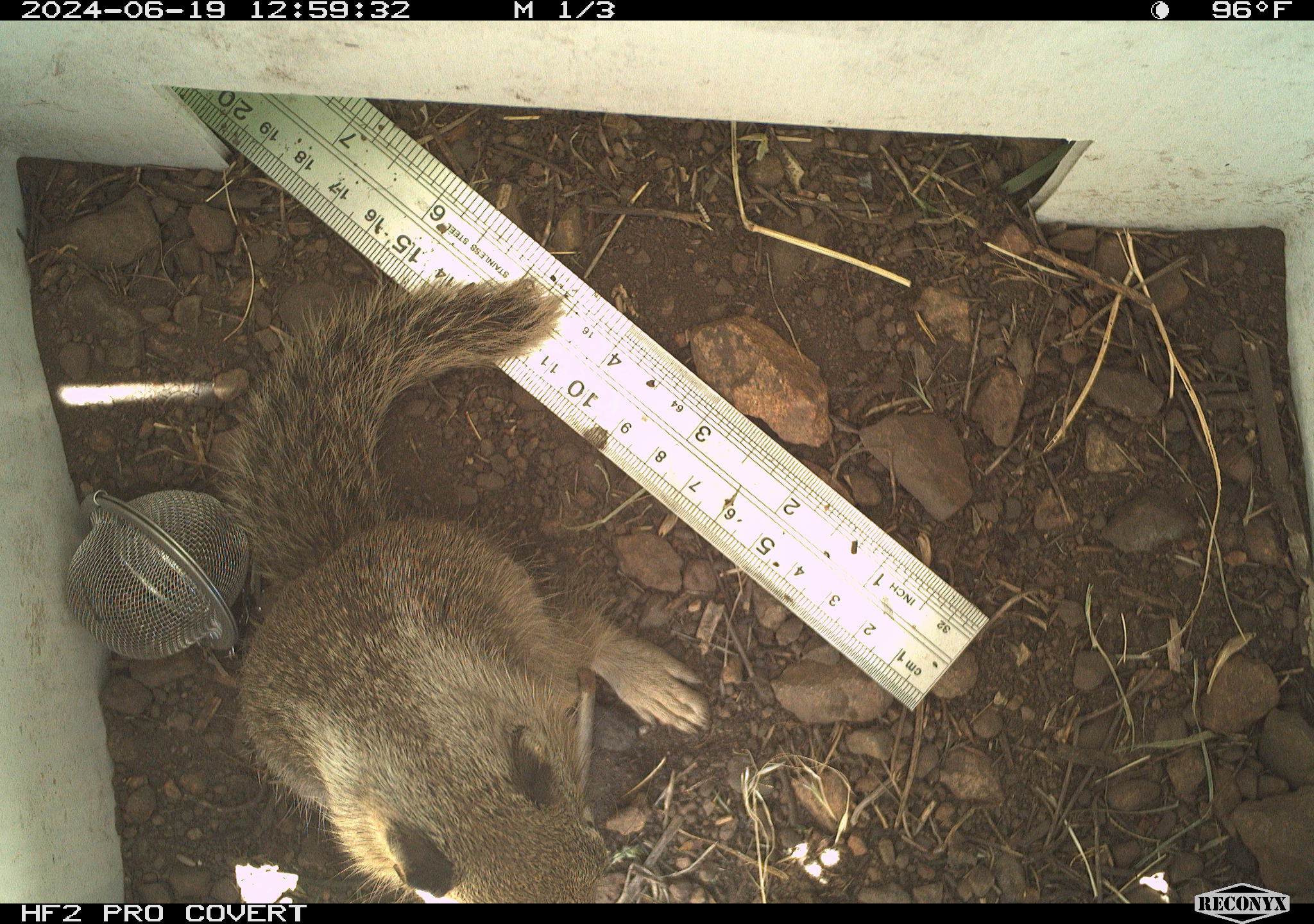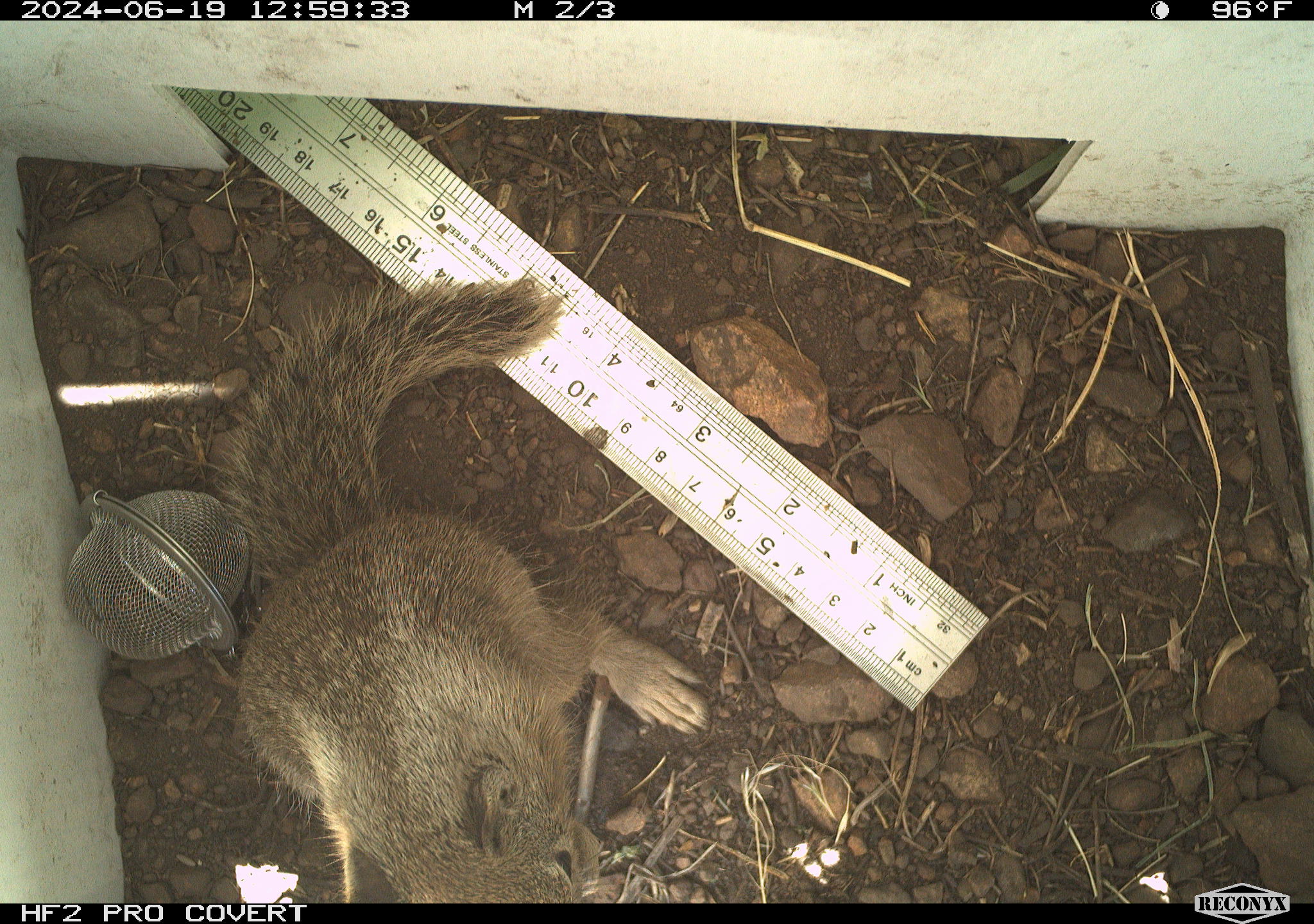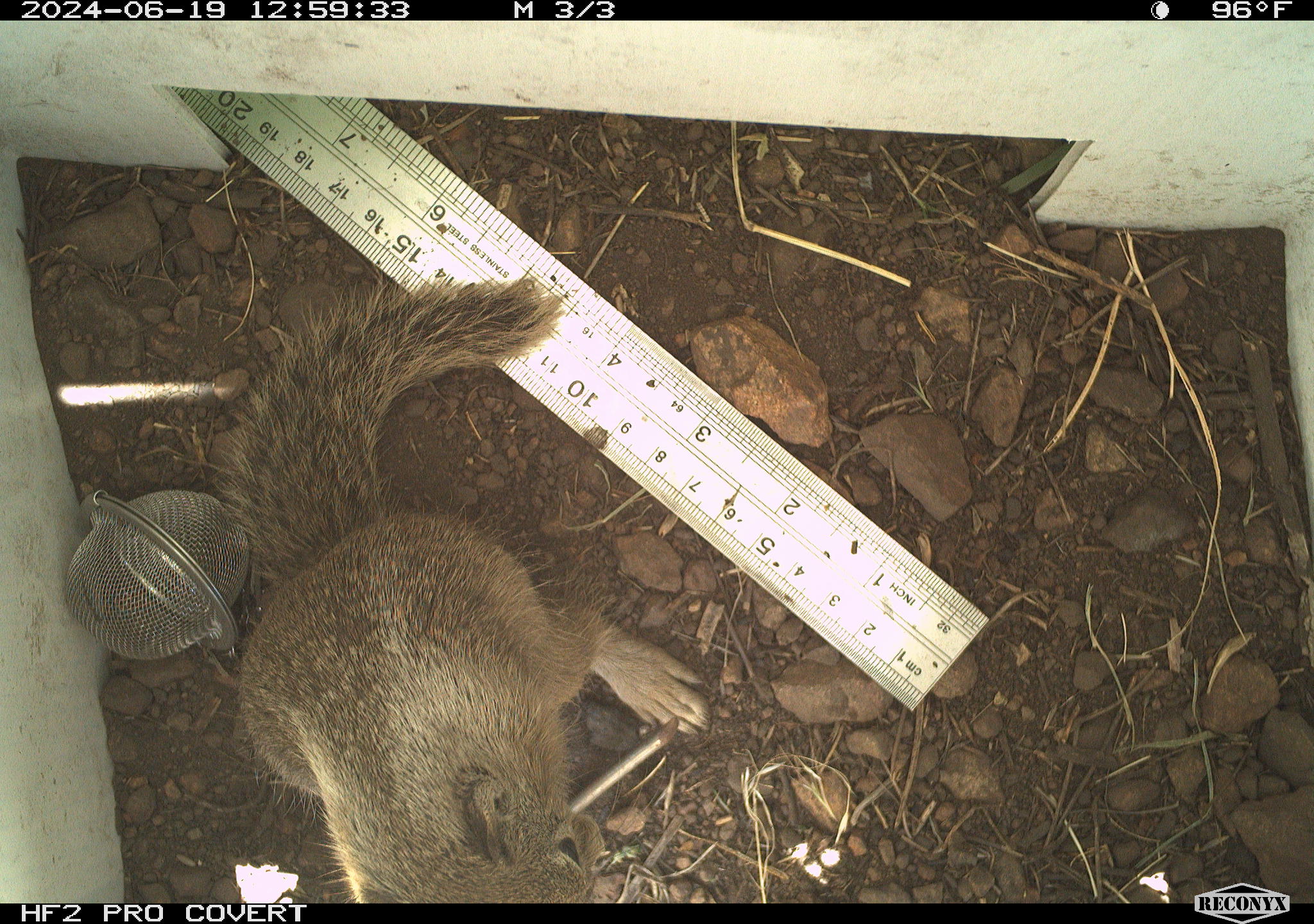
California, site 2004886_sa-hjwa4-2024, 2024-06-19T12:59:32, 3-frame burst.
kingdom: Animalia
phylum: Chordata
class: Mammalia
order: Rodentia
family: Sciuridae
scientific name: Sciuridae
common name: squirrels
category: sciuridae family